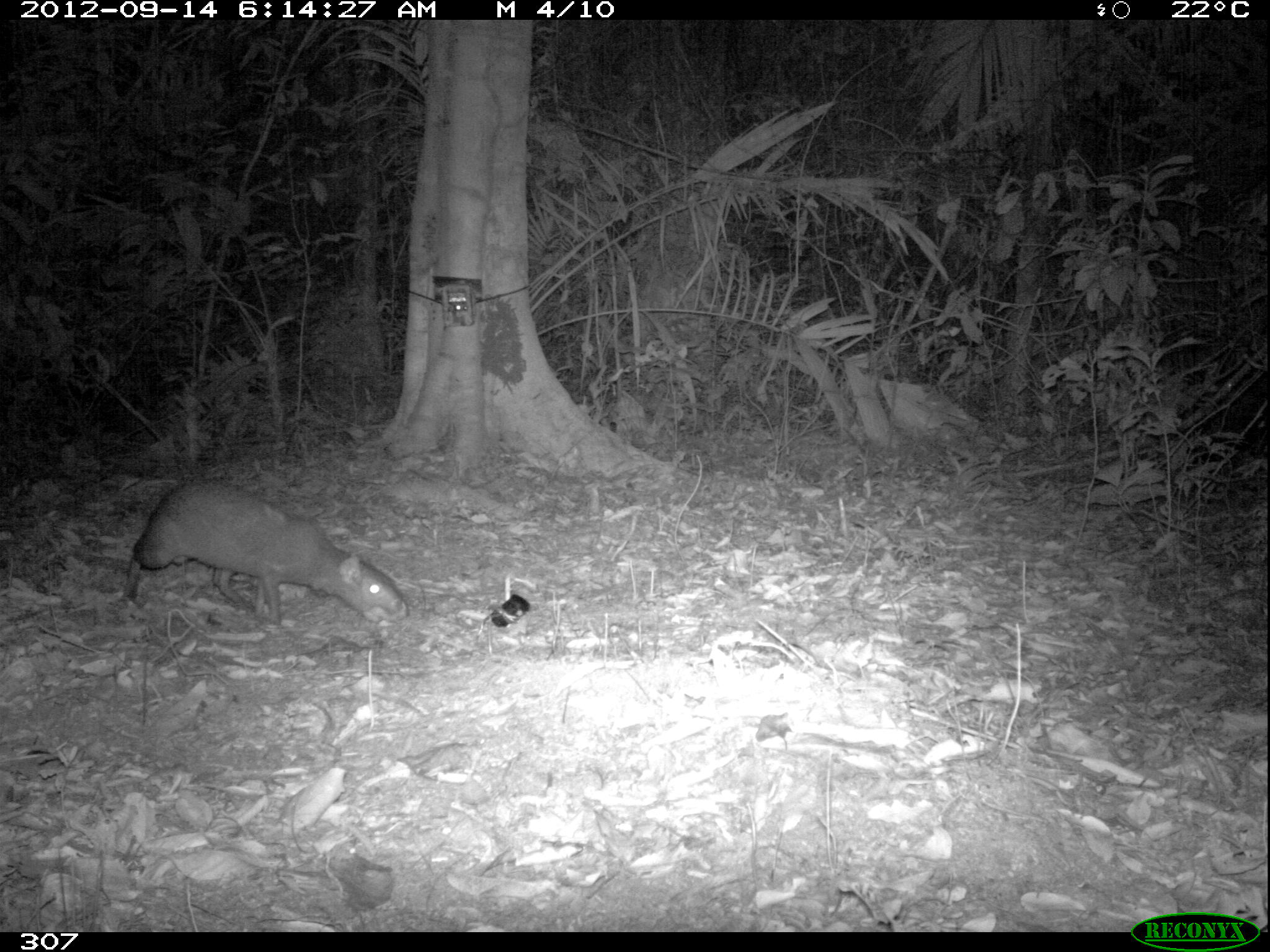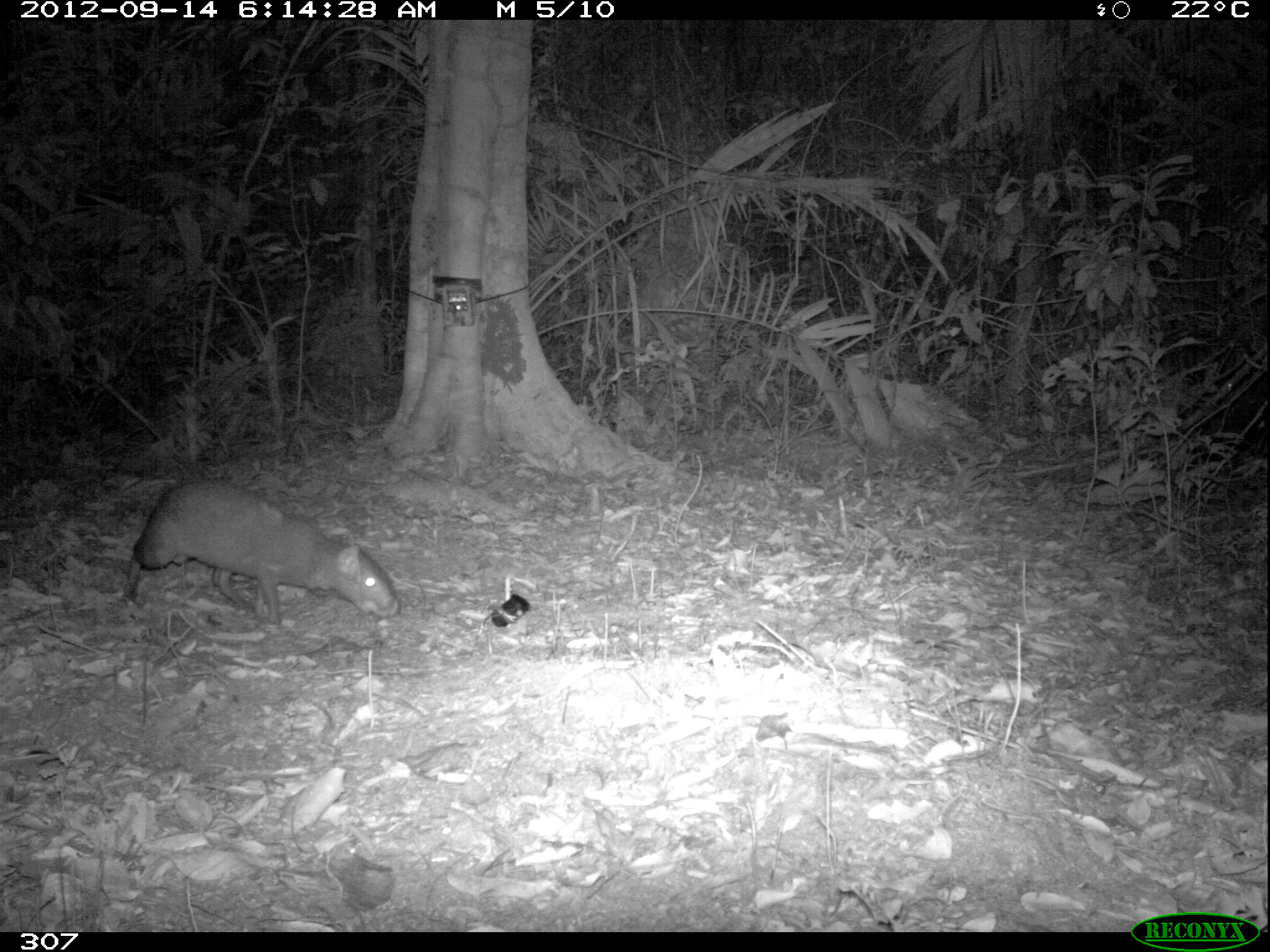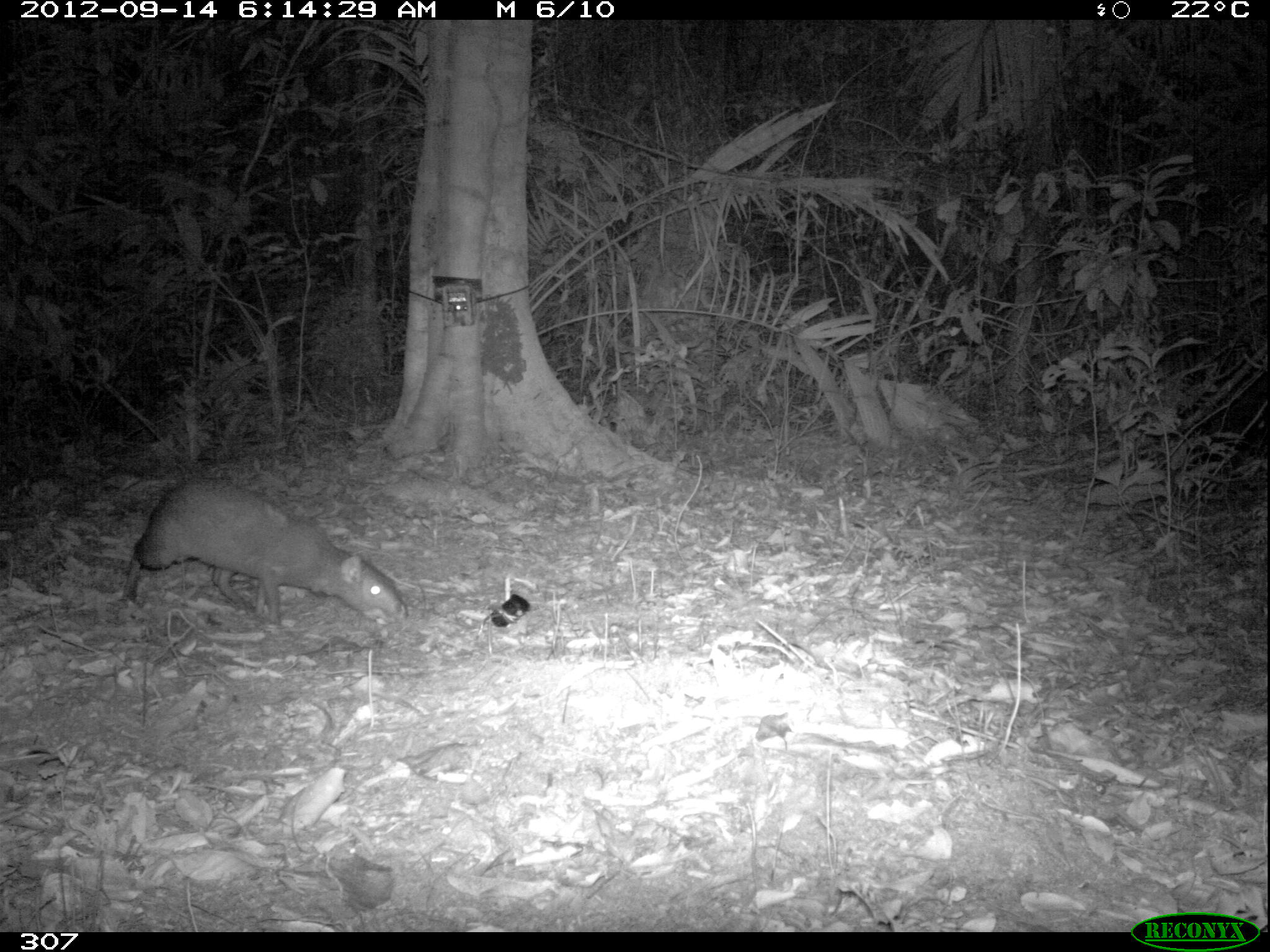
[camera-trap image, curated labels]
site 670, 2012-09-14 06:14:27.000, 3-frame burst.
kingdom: Animalia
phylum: Chordata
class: Mammalia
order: Rodentia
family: Dasyproctidae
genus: Dasyprocta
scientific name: Dasyprocta punctata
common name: central american agouti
Dasyprocta punctata (central american agouti).